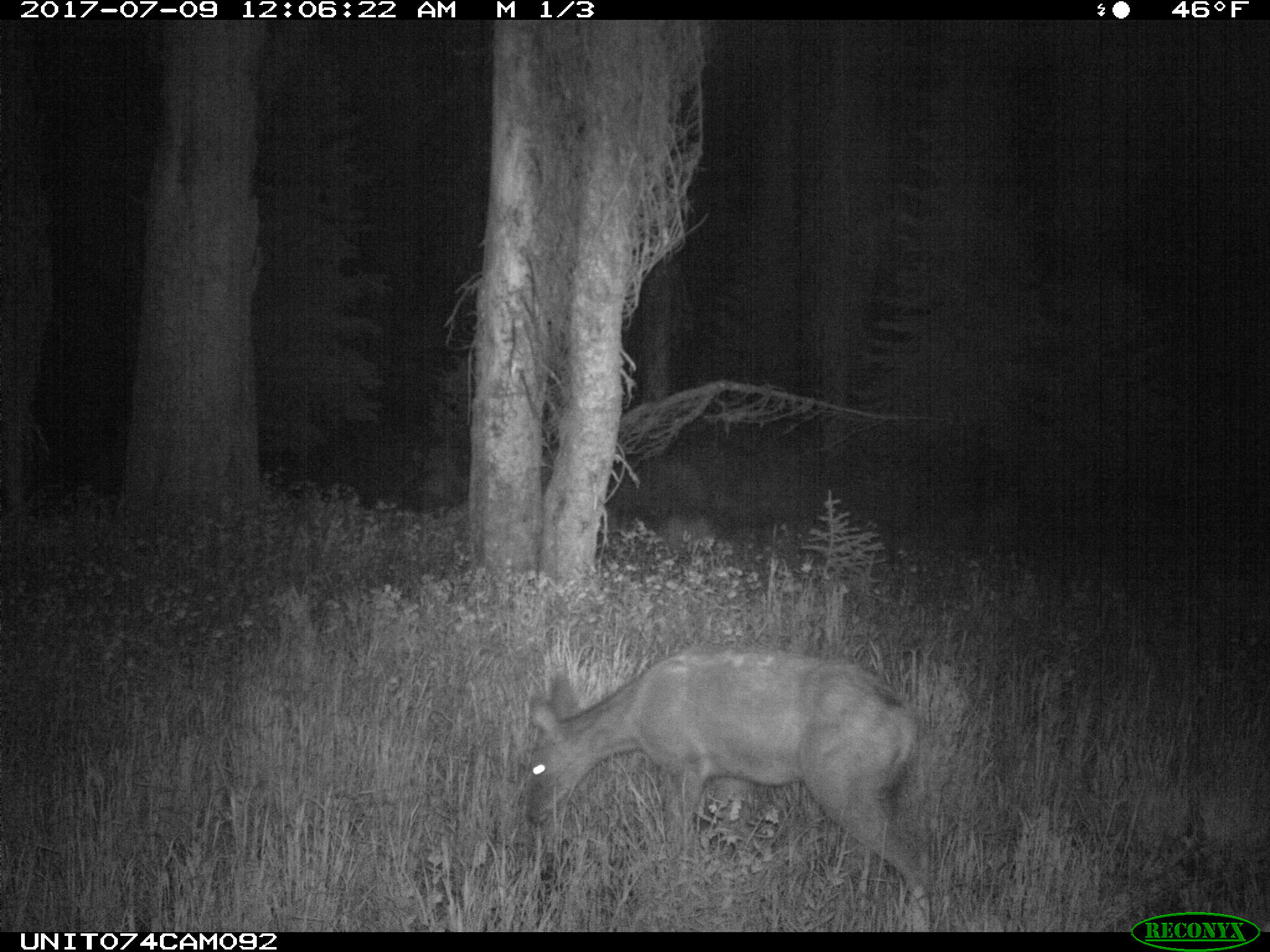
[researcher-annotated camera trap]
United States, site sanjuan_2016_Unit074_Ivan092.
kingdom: Animalia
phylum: Chordata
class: Mammalia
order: Artiodactyla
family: Cervidae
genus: Odocoileus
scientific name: Odocoileus hemionus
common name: mule deer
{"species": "Odocoileus hemionus (mule deer)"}